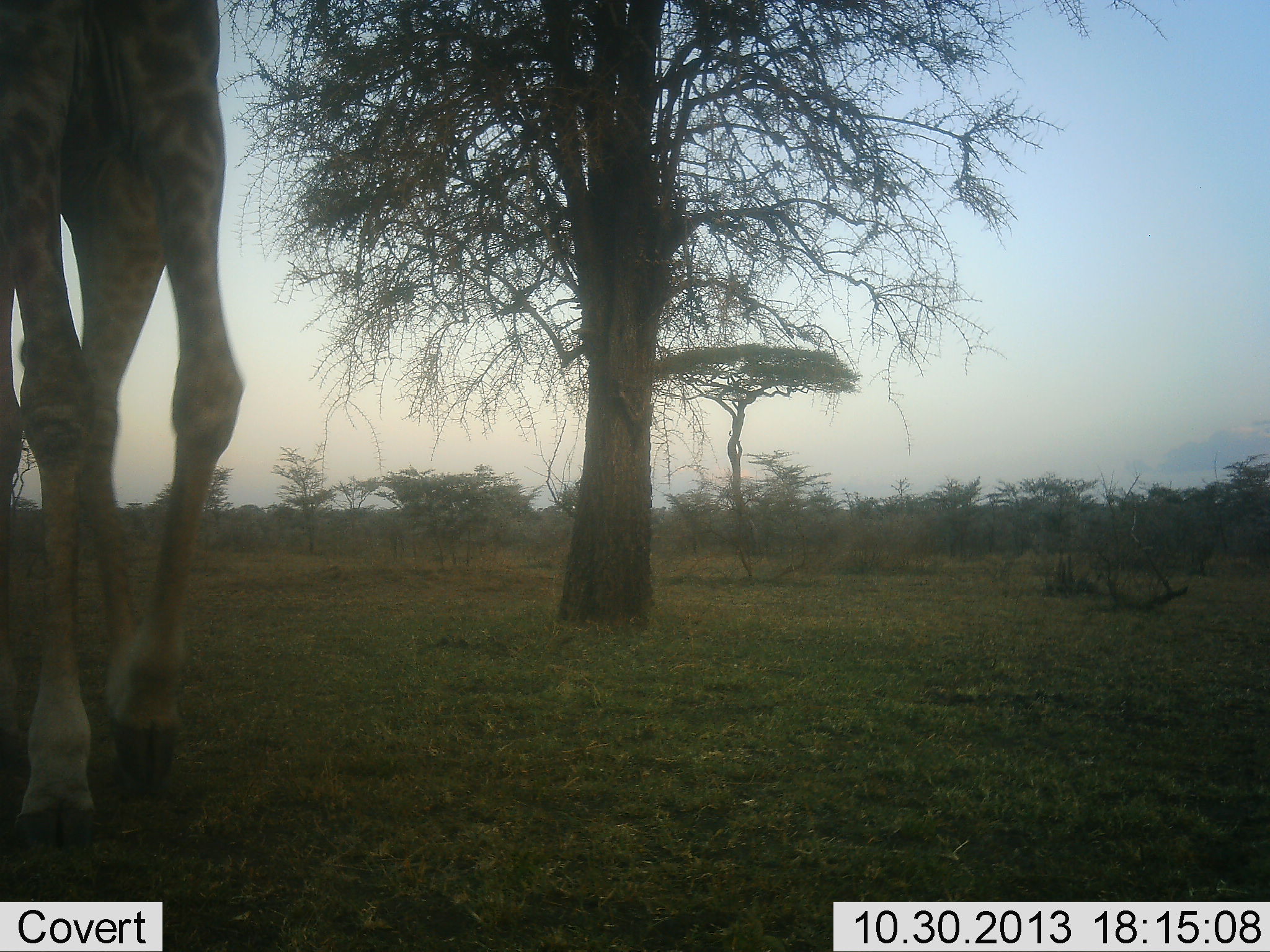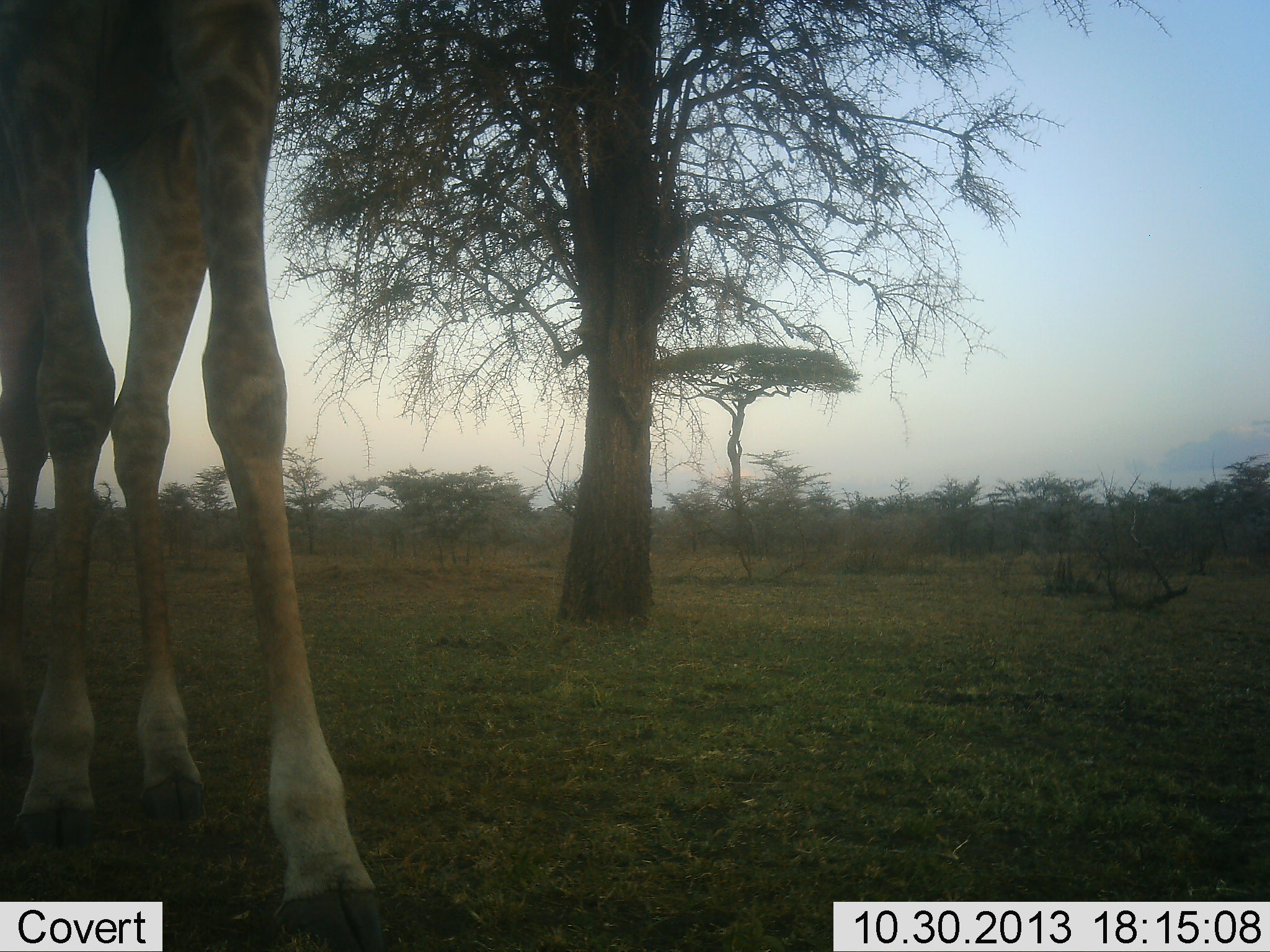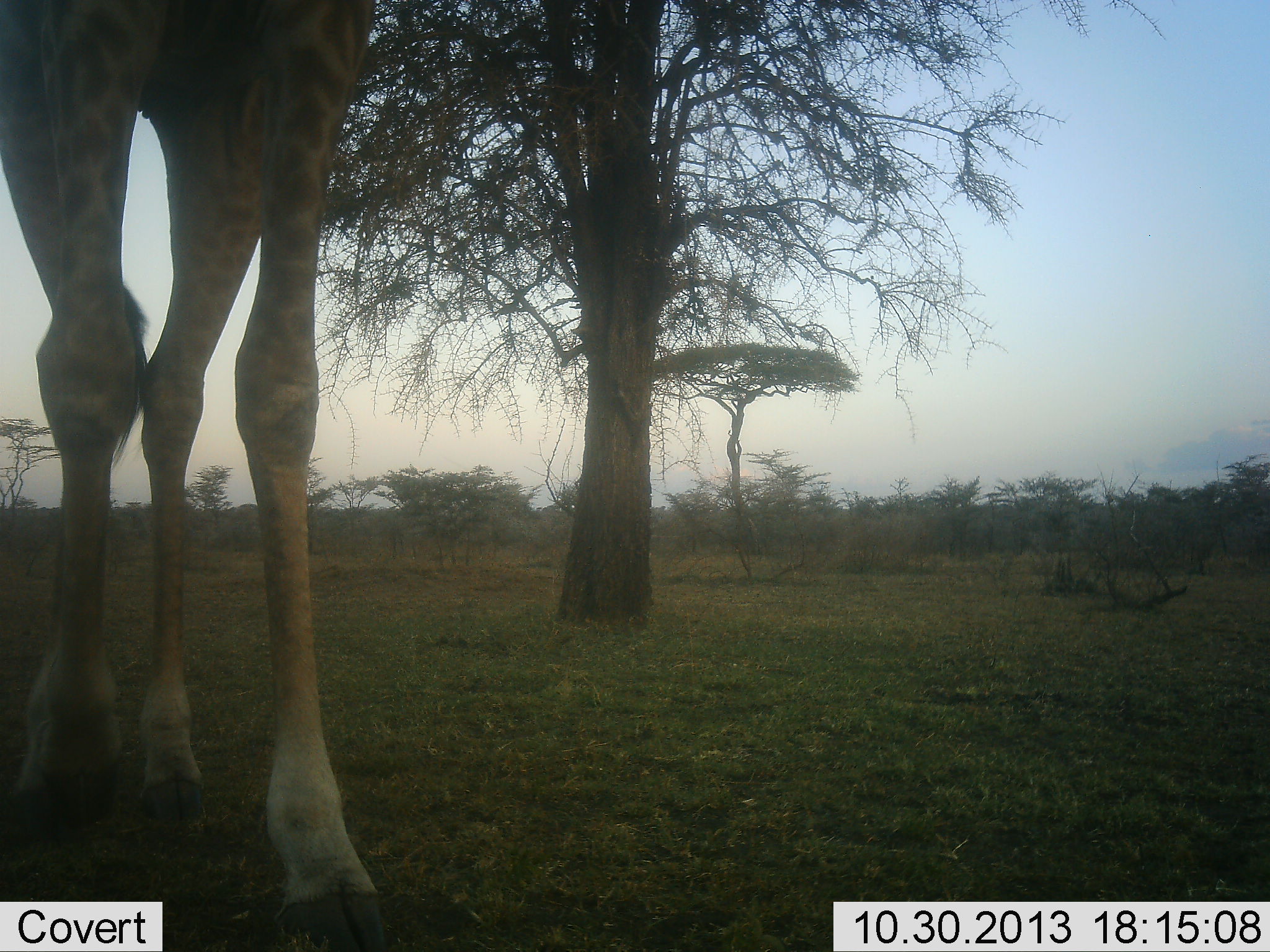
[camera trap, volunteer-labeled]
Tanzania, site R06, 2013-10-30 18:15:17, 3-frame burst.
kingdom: Animalia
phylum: Chordata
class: Mammalia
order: Artiodactyla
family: Giraffidae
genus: Giraffa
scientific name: Giraffa camelopardalis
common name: giraffe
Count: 1.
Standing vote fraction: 27%.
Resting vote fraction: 0%.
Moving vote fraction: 77%.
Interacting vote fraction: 0%.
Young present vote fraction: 0%.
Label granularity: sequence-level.